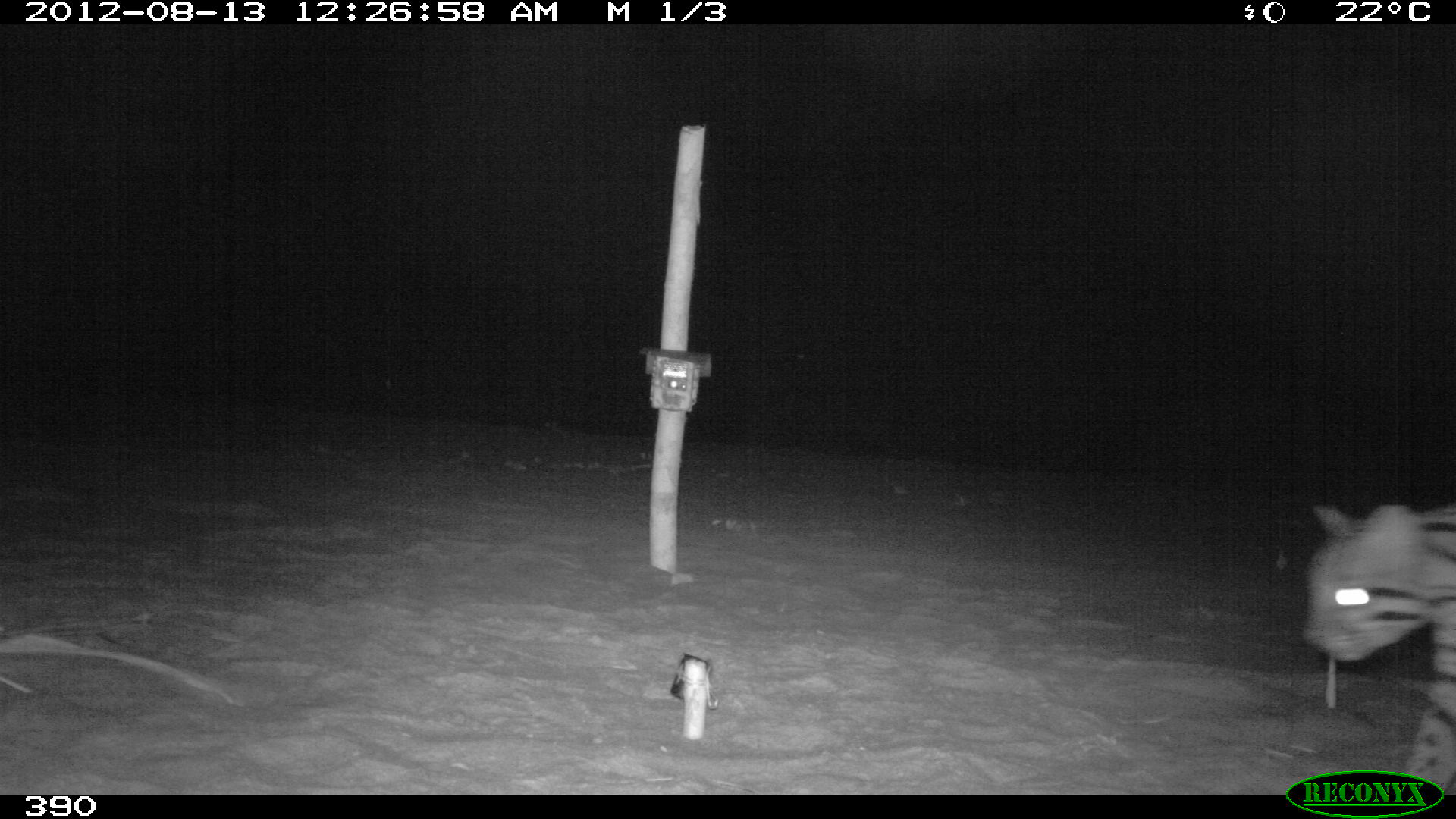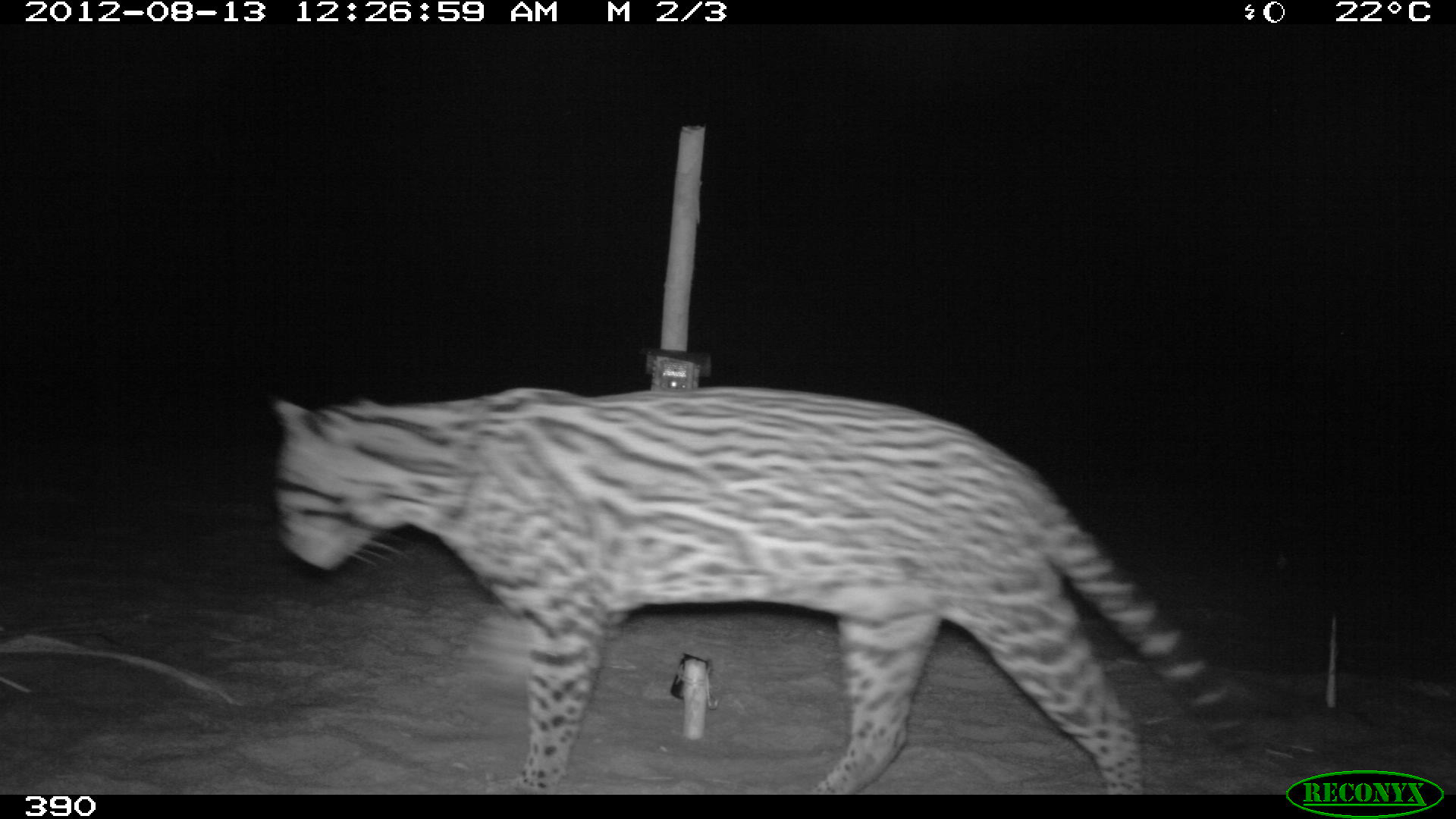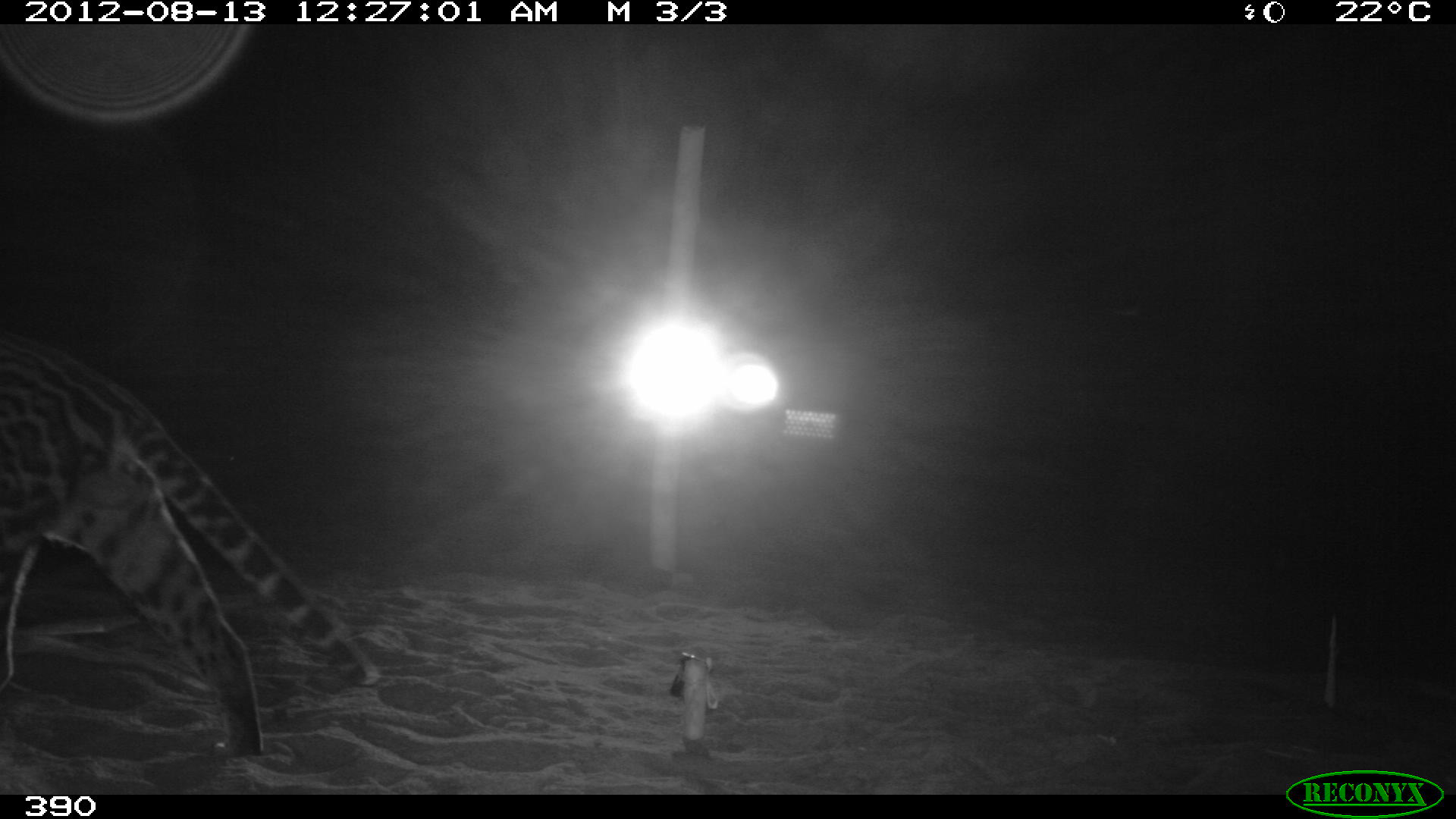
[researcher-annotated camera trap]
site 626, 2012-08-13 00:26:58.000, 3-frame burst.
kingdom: Animalia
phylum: Chordata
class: Mammalia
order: Carnivora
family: Felidae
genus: Leopardus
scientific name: Leopardus pardalis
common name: ocelot